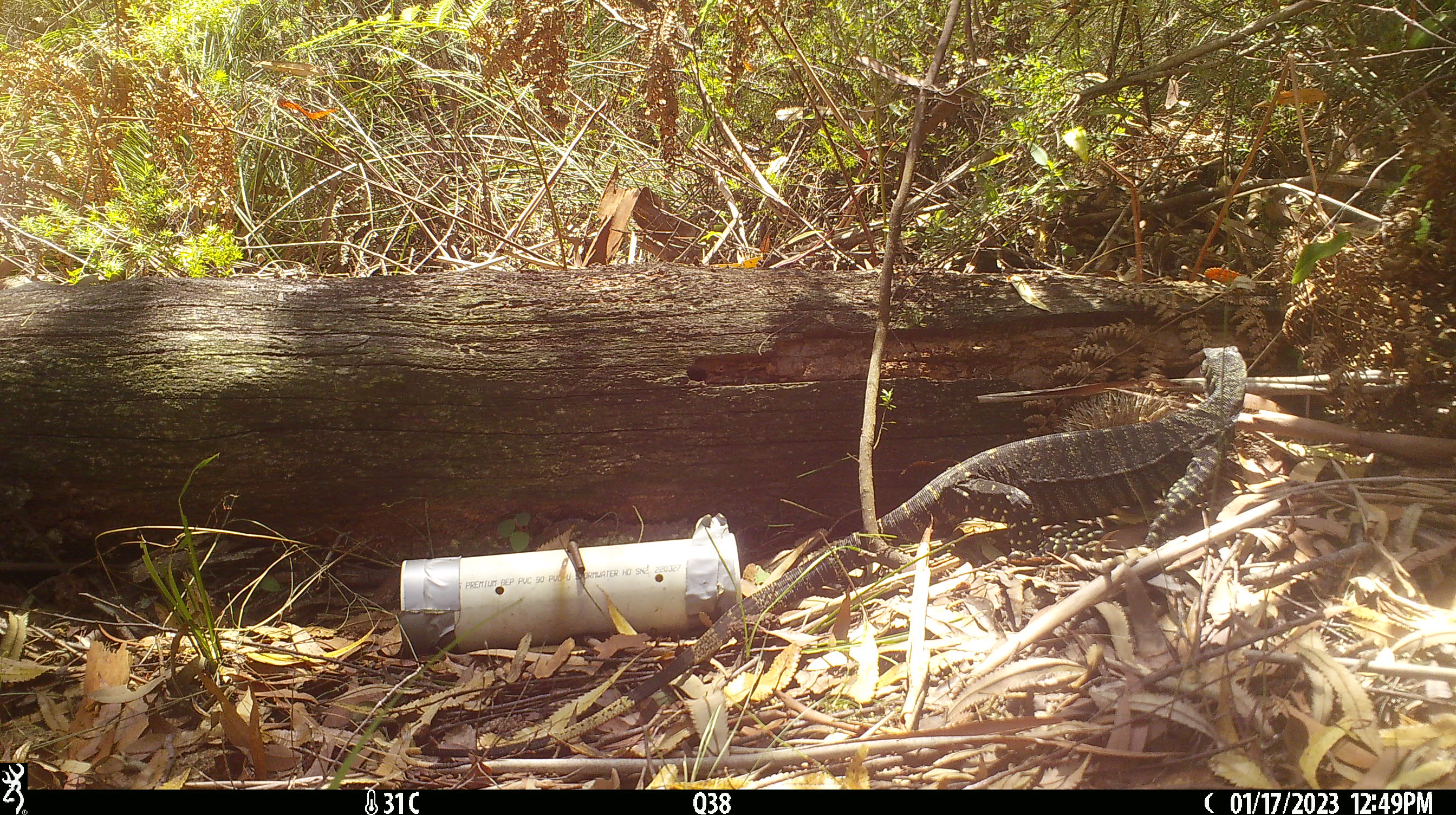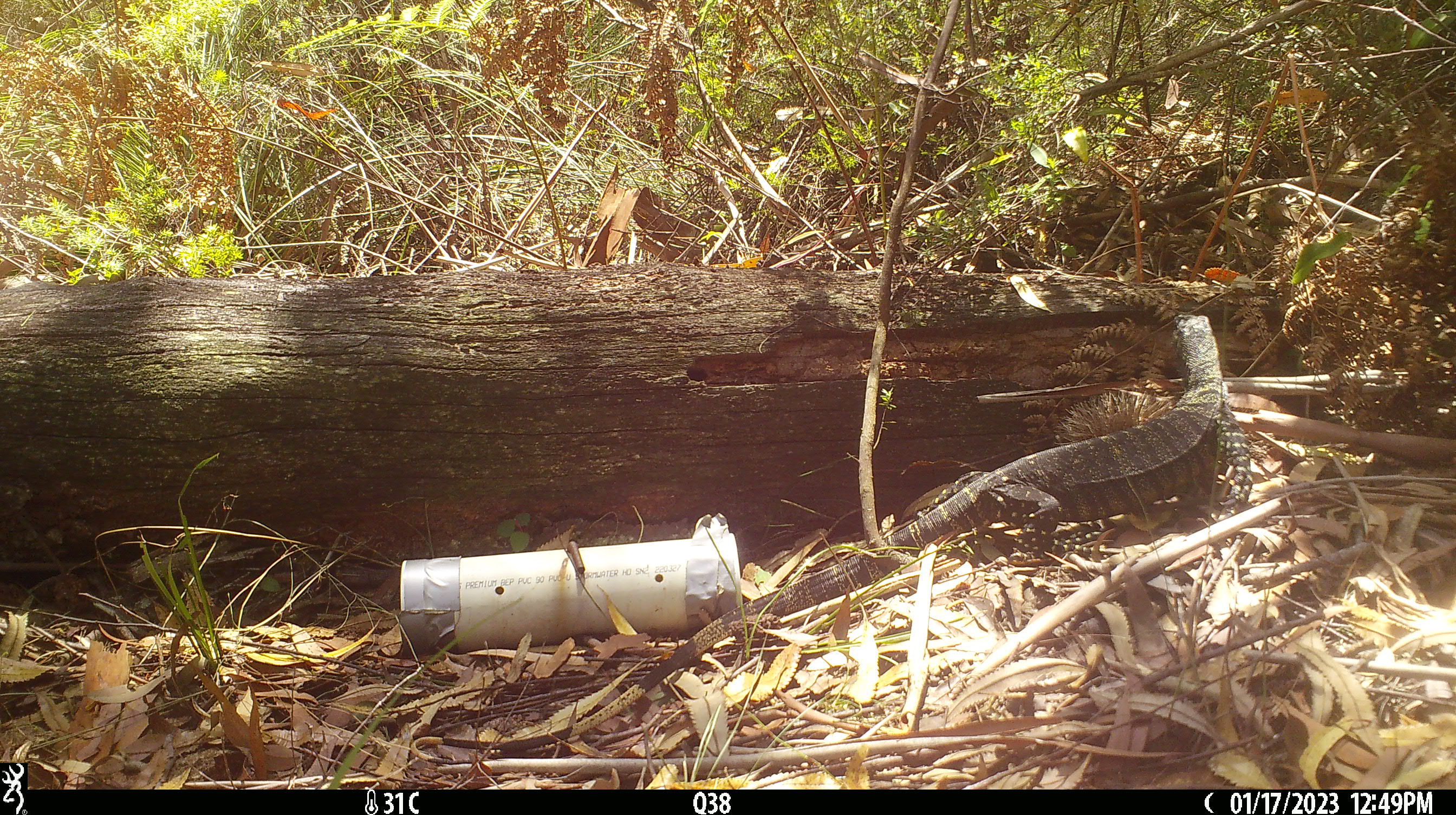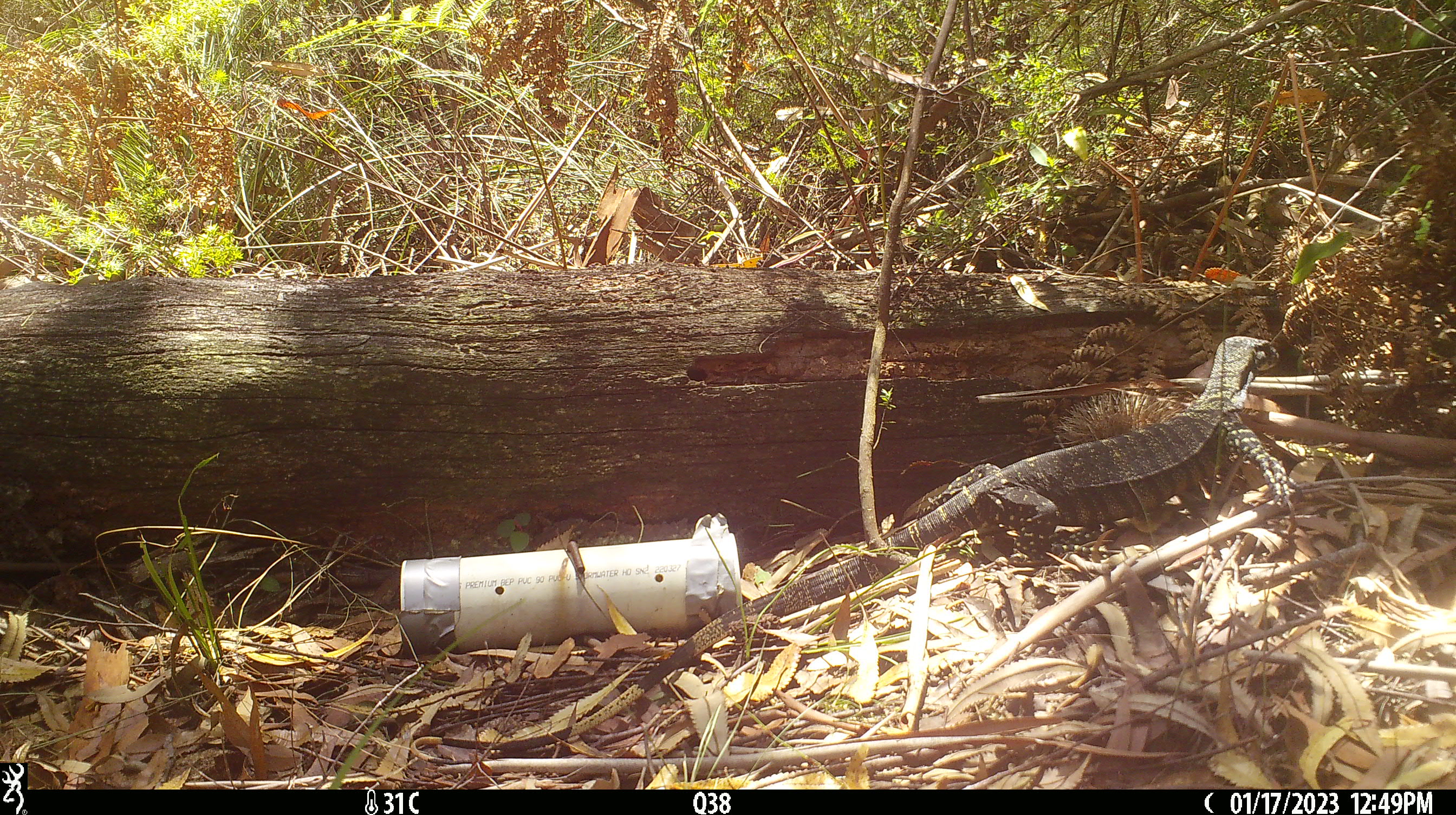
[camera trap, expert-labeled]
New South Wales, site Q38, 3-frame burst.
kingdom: Animalia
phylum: Chordata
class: Reptilia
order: Squamata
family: Varanidae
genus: Varanus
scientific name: Varanus varius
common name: lace monitor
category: goanna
Goanna (lace monitor) (Varanus varius).